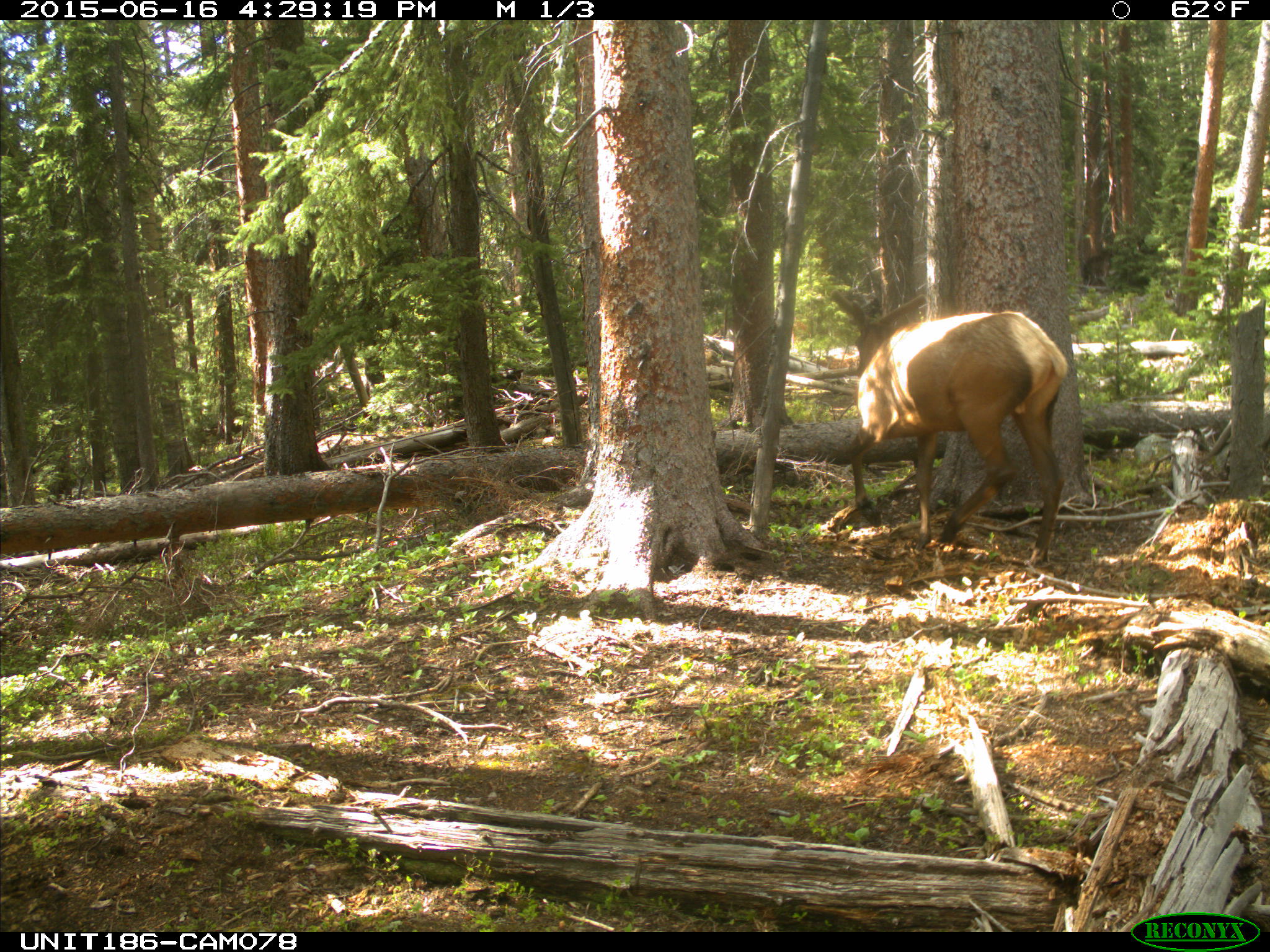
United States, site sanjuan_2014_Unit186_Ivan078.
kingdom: Animalia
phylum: Chordata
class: Mammalia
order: Artiodactyla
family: Cervidae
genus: Cervus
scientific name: Cervus elaphus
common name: red deer